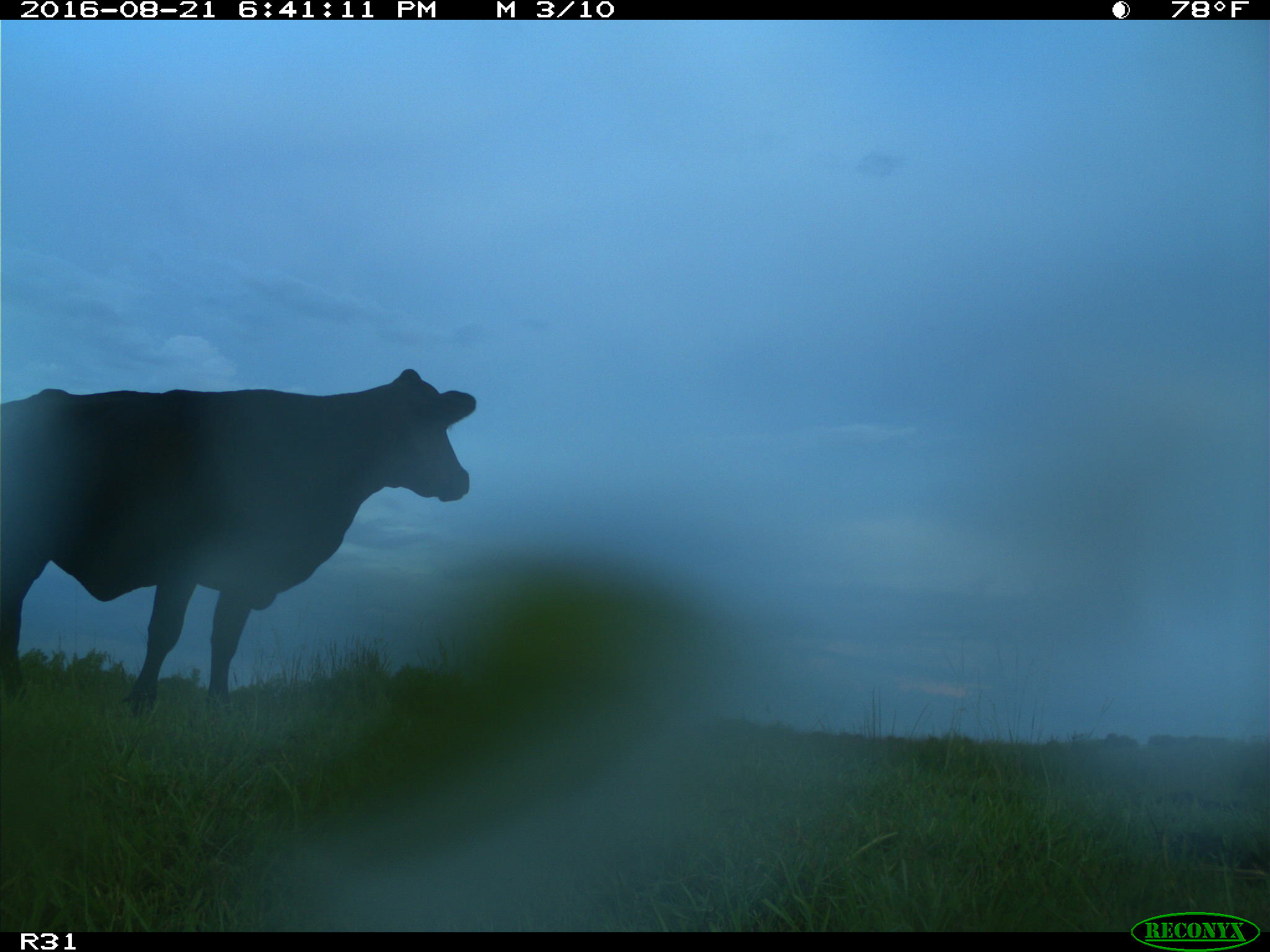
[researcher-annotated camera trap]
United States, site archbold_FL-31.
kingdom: Animalia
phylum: Chordata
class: Mammalia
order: Artiodactyla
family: Bovidae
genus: Bos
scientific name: Bos taurus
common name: domestic cow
Bos taurus (domestic cow).